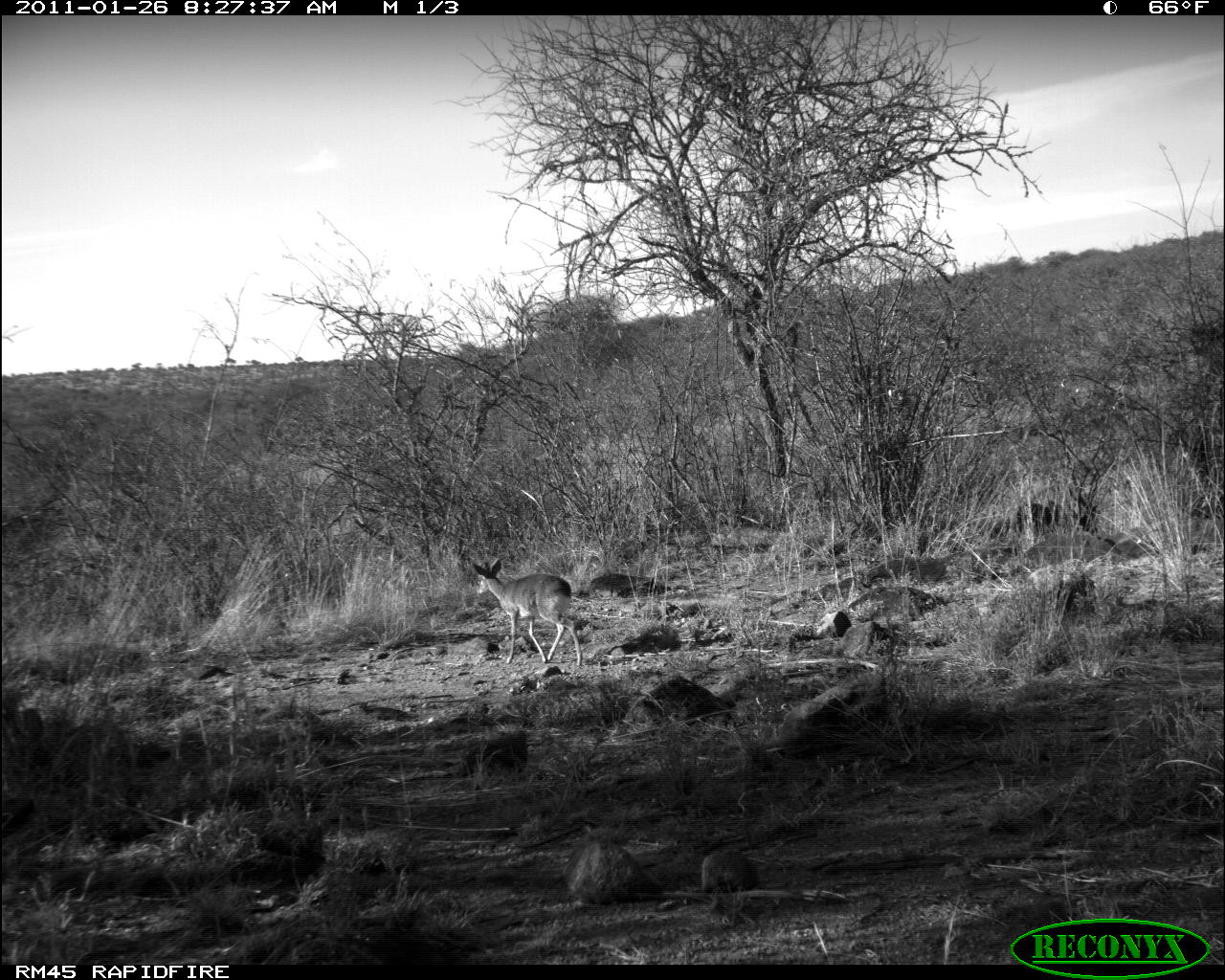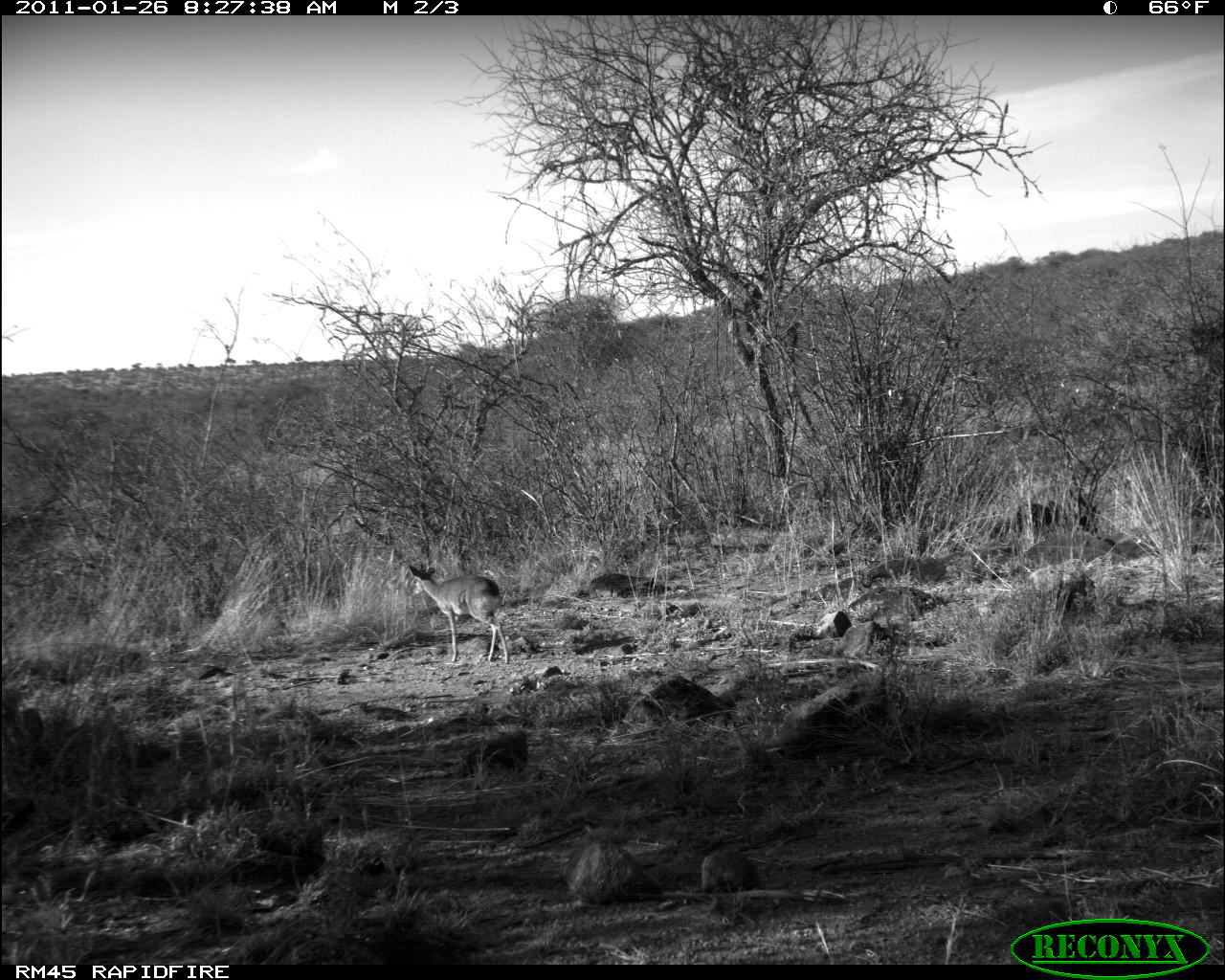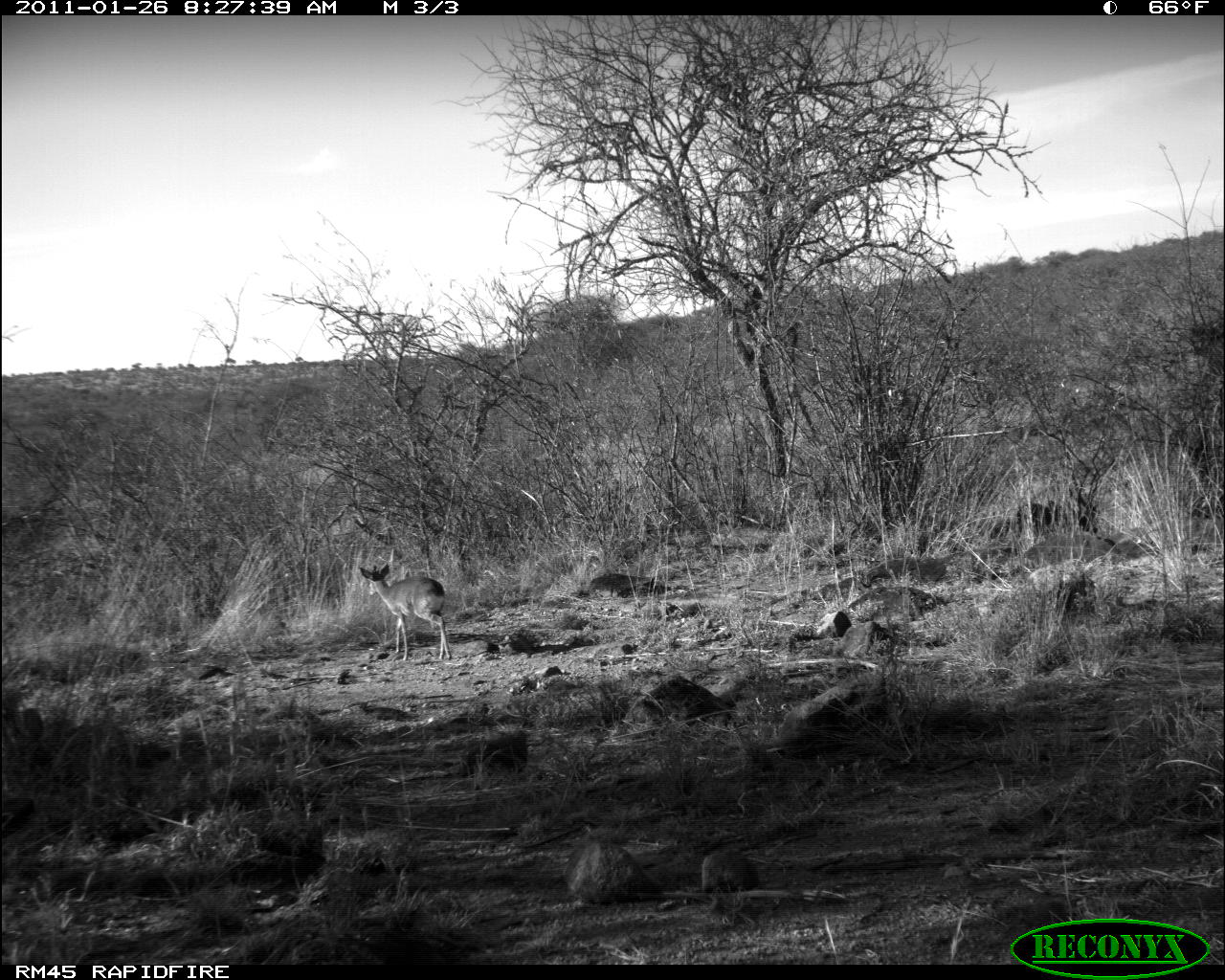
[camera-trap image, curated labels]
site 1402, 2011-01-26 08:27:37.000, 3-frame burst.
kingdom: Animalia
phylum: Chordata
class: Mammalia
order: Artiodactyla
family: Bovidae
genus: Madoqua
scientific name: Madoqua guentheri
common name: günther's dik-dik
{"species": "Madoqua guentheri (günther's dik-dik)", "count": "1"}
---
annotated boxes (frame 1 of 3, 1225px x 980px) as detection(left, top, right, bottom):
madoqua guentheri: detection(470, 554, 583, 664)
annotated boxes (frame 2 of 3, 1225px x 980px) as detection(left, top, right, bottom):
madoqua guentheri: detection(408, 562, 510, 664)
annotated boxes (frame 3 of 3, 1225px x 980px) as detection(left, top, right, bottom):
madoqua guentheri: detection(361, 561, 454, 661)